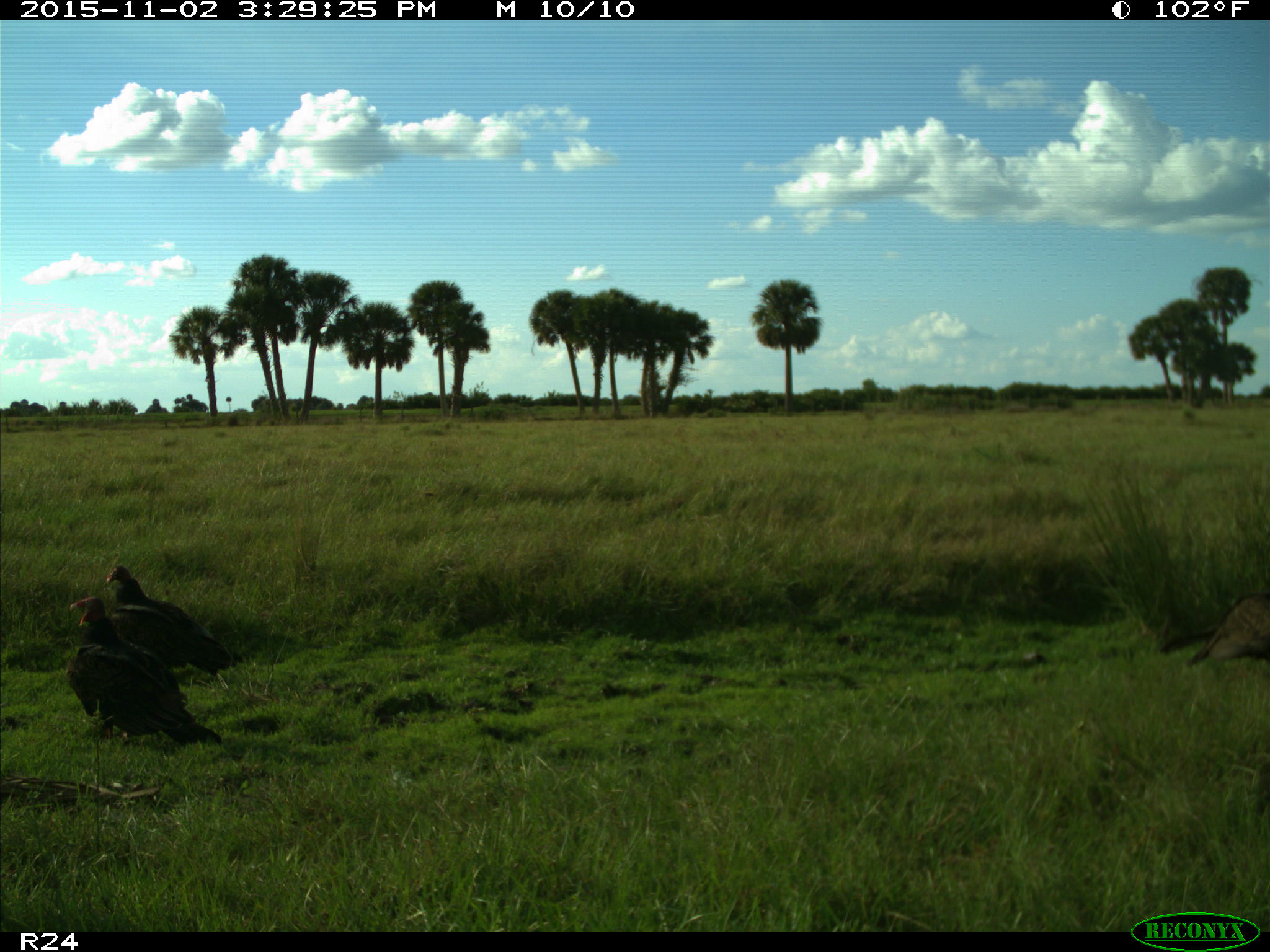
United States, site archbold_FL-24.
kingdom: Animalia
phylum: Chordata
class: Aves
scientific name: Aves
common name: birds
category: unidentified bird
Unidentified bird (birds) (Aves).